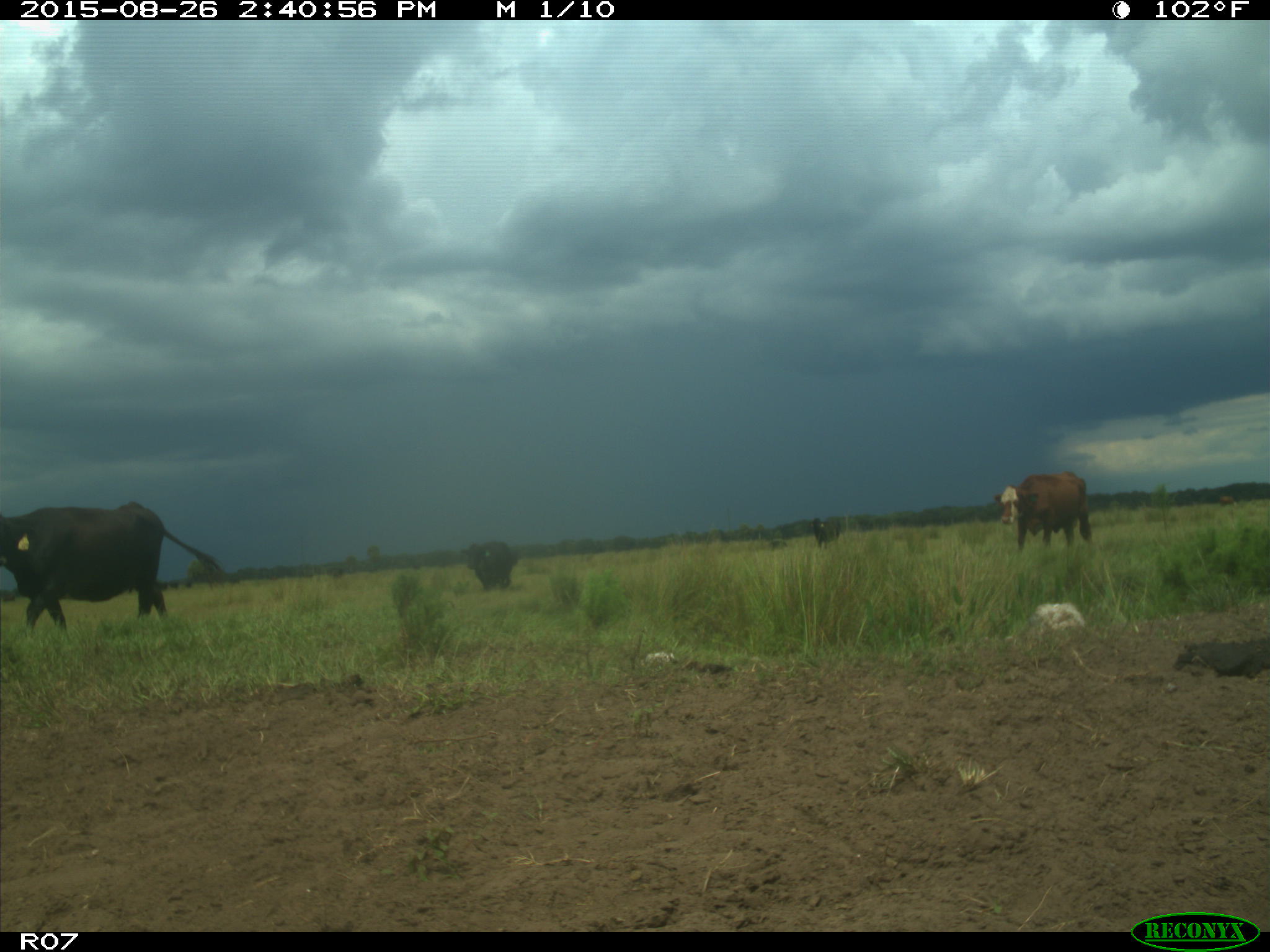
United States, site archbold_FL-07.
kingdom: Animalia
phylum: Chordata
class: Mammalia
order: Artiodactyla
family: Bovidae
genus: Bos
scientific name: Bos taurus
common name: domestic cow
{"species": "Bos taurus (domestic cow)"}